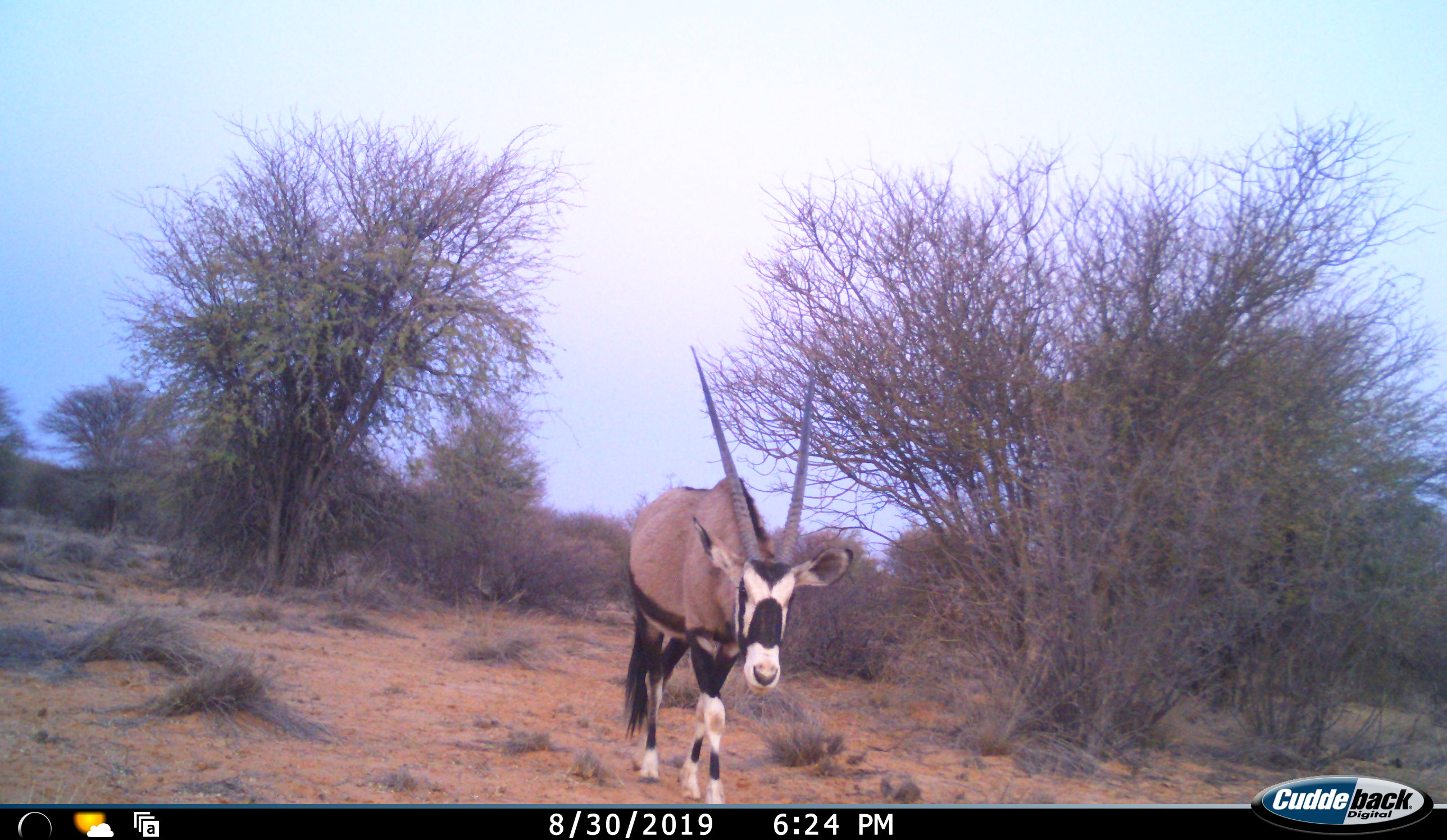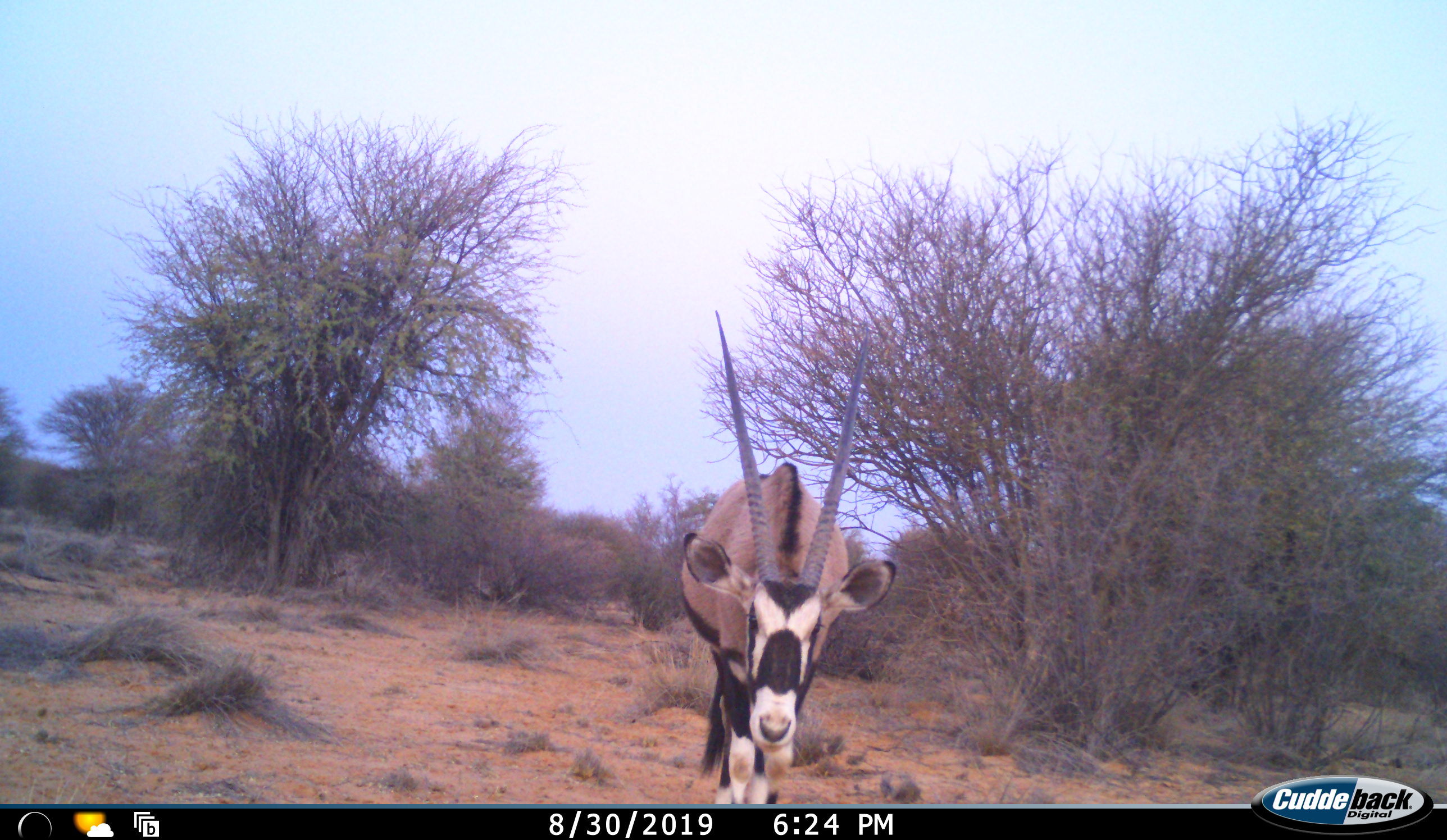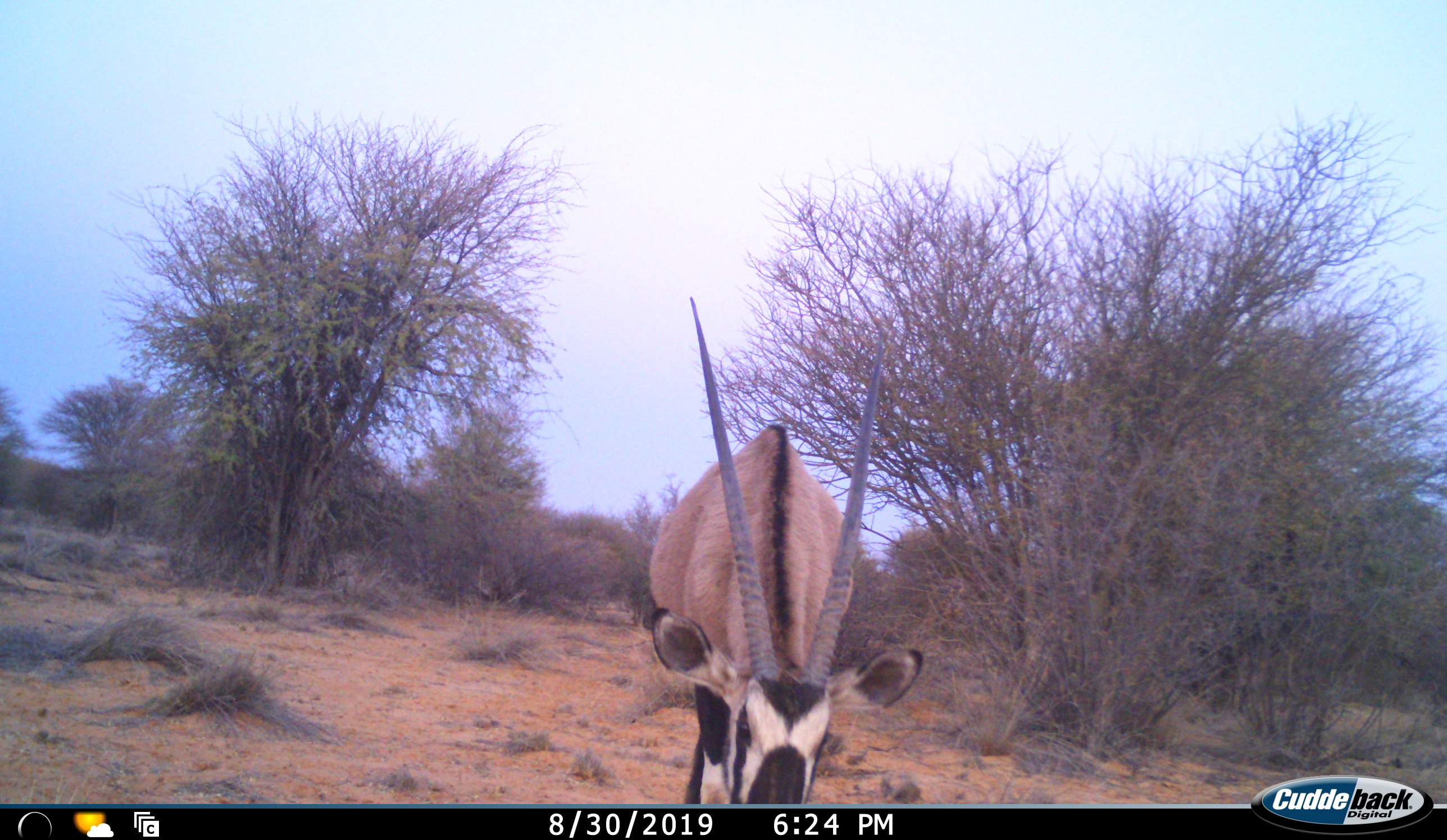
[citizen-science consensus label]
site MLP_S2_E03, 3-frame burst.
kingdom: Animalia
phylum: Chordata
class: Mammalia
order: Artiodactyla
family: Bovidae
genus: Oryx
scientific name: Oryx gazella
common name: gemsbok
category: oryx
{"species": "oryx (gemsbok) (Oryx gazella)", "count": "1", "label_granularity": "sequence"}